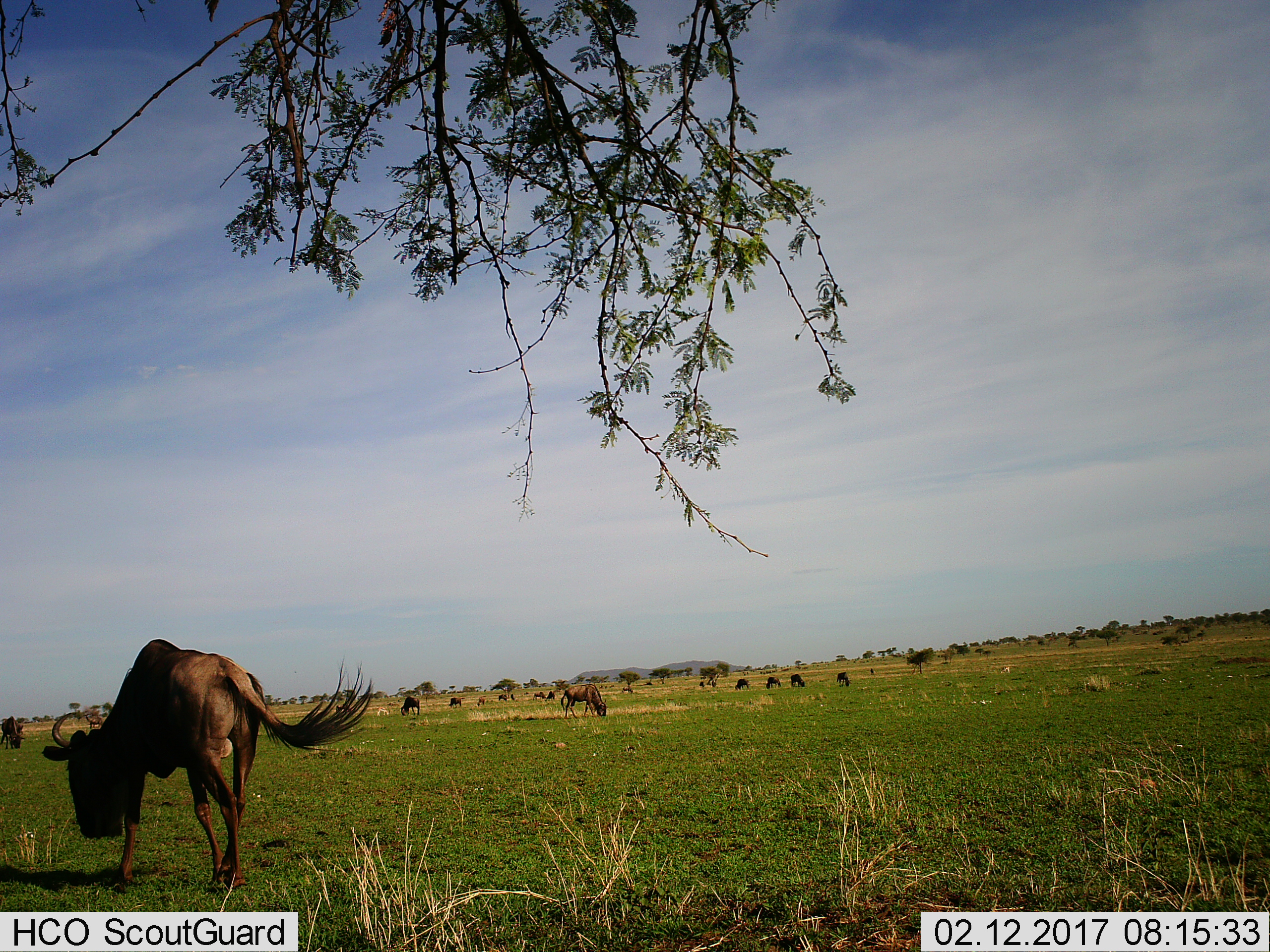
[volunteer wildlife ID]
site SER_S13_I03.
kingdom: Animalia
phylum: Chordata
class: Mammalia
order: Artiodactyla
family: Bovidae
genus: Connochaetes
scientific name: Connochaetes taurinus taurinus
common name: blue wildebeest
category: wildebeestblue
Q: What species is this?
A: Wildebeestblue (blue wildebeest) (Connochaetes taurinus taurinus).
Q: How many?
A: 11-50.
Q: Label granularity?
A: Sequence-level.